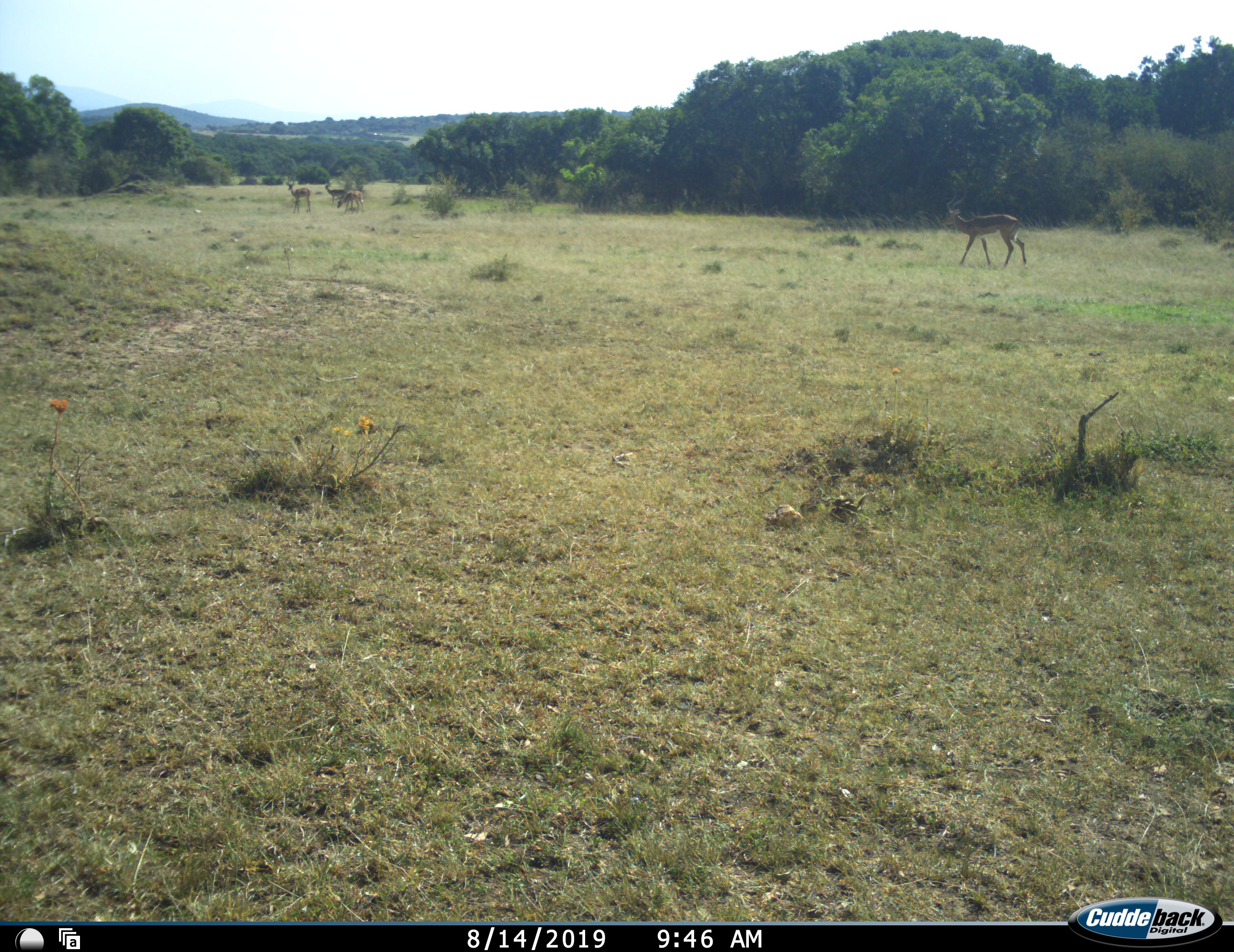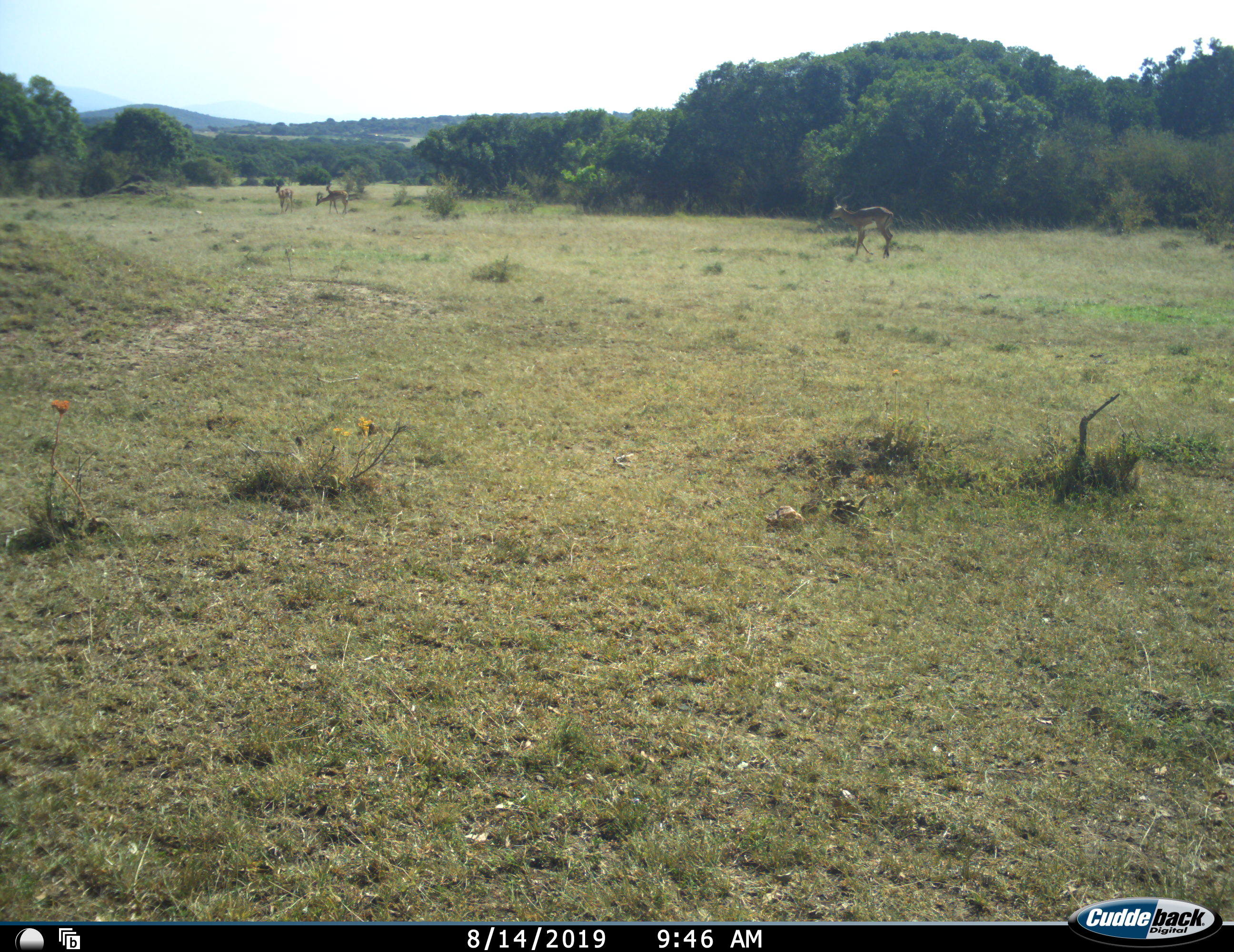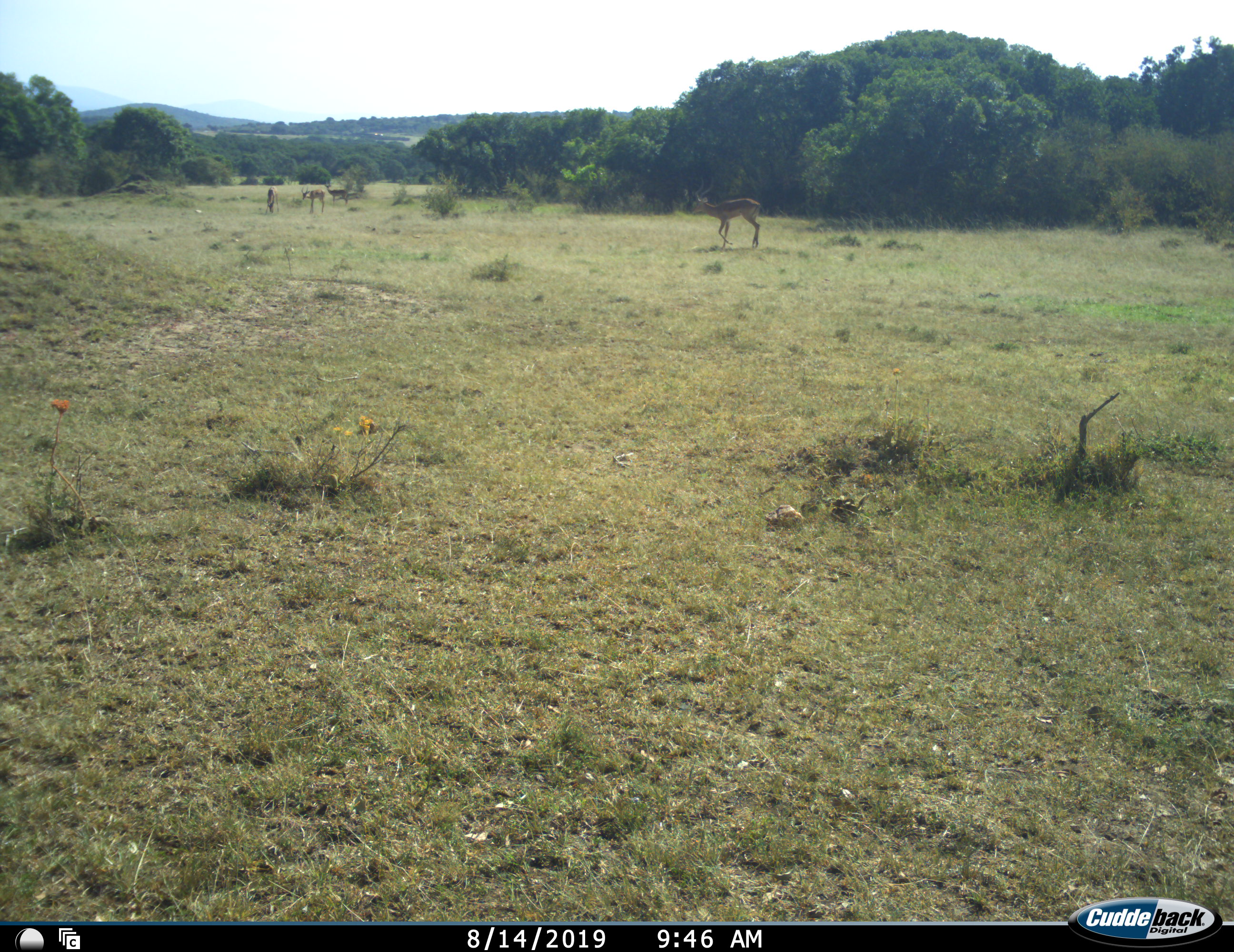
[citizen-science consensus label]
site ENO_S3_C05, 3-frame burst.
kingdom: Animalia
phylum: Chordata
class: Mammalia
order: Artiodactyla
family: Bovidae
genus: Aepyceros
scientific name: Aepyceros melampus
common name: impala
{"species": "impala (Aepyceros melampus)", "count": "4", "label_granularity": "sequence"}